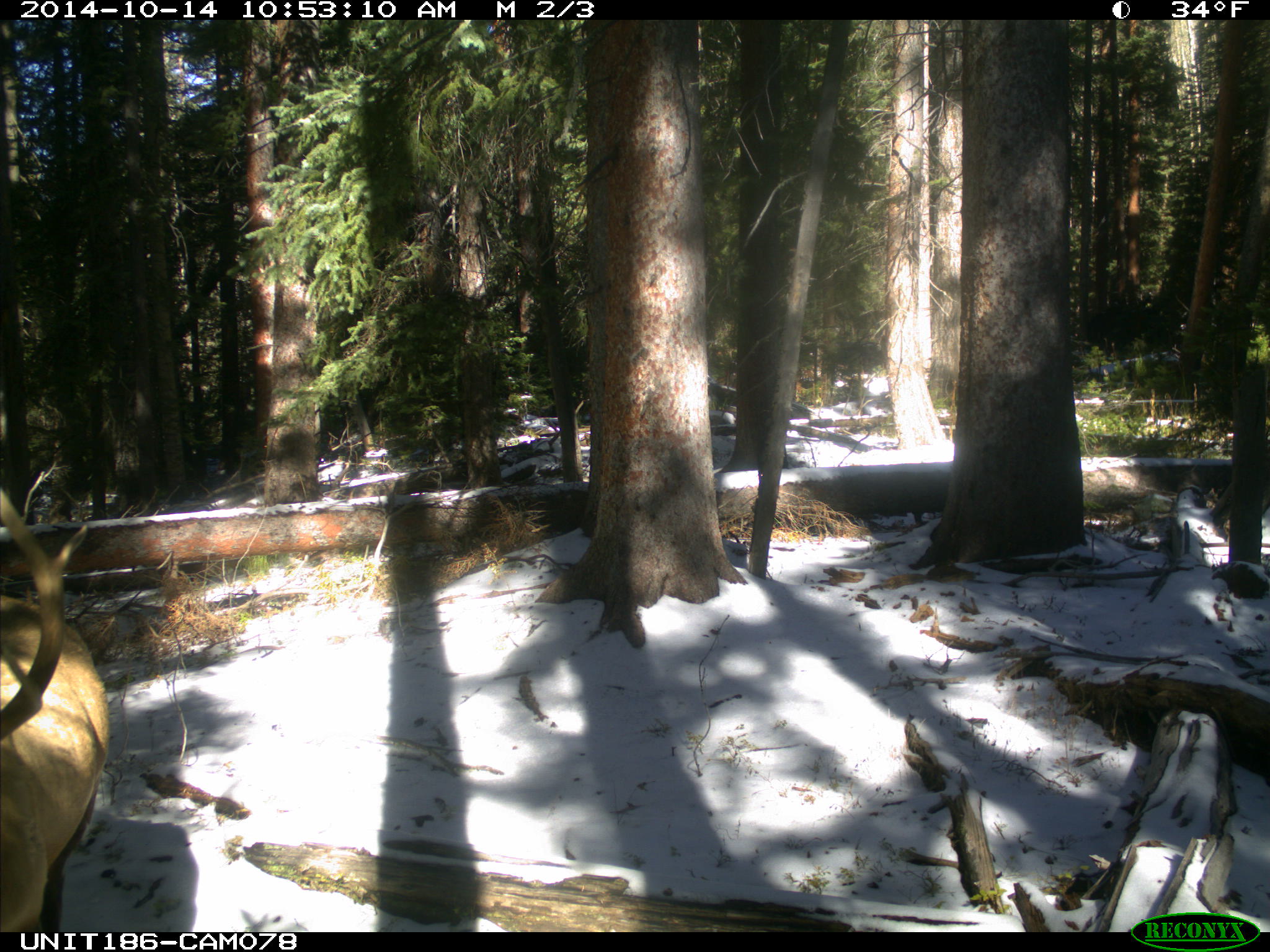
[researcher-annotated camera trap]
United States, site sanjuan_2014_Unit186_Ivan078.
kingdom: Animalia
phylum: Chordata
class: Mammalia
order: Artiodactyla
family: Cervidae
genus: Cervus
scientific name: Cervus elaphus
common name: red deer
Cervus elaphus (red deer).